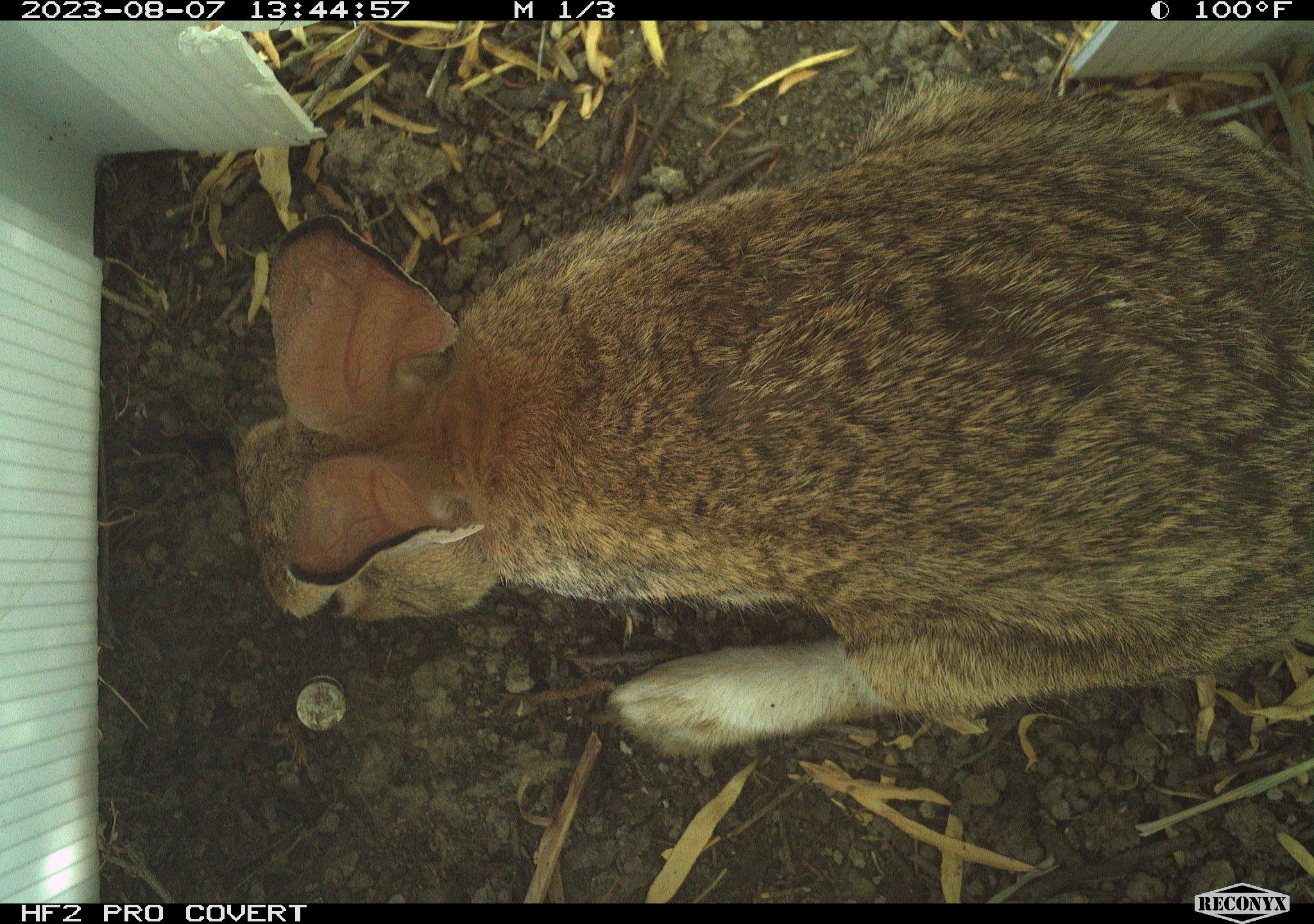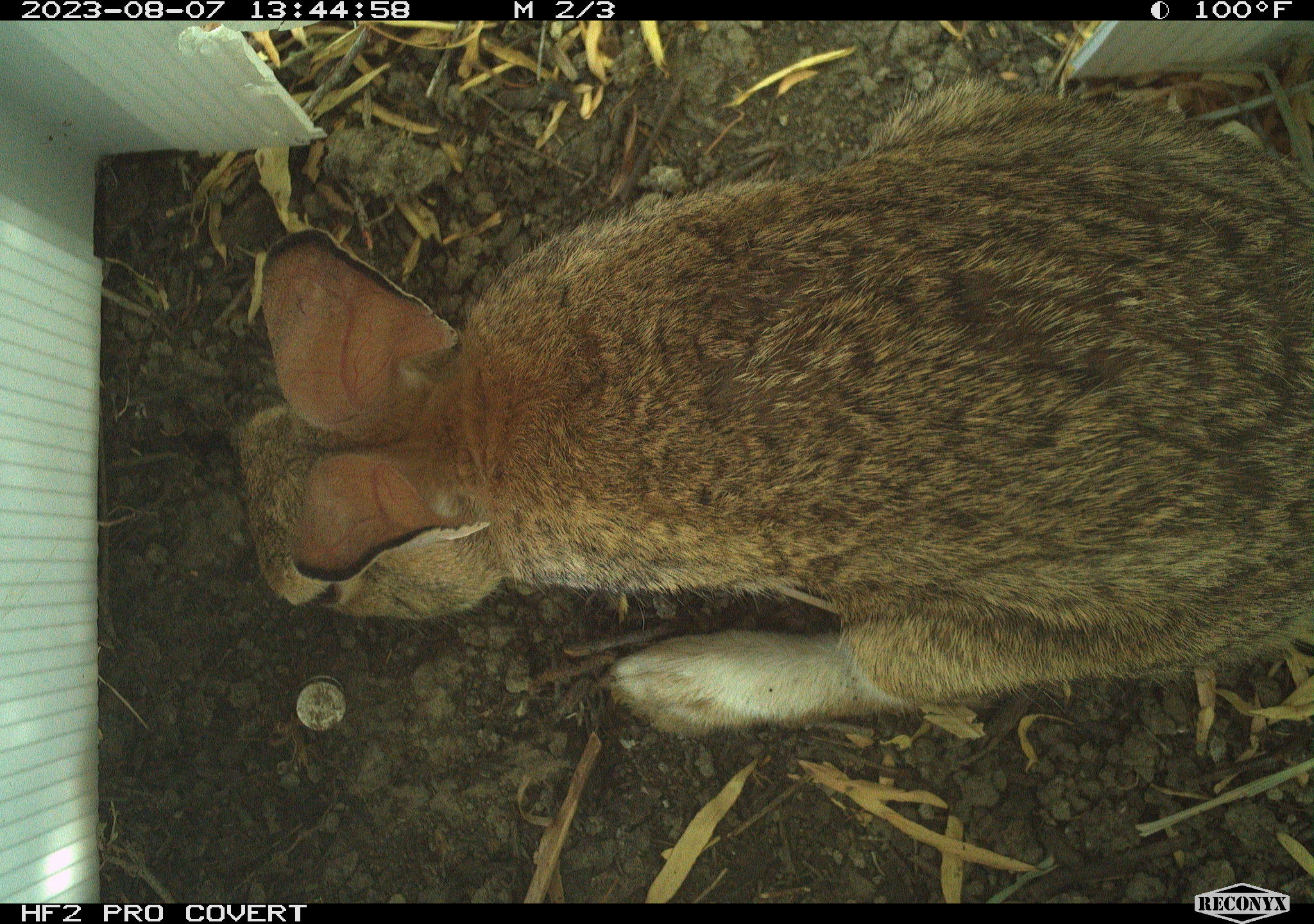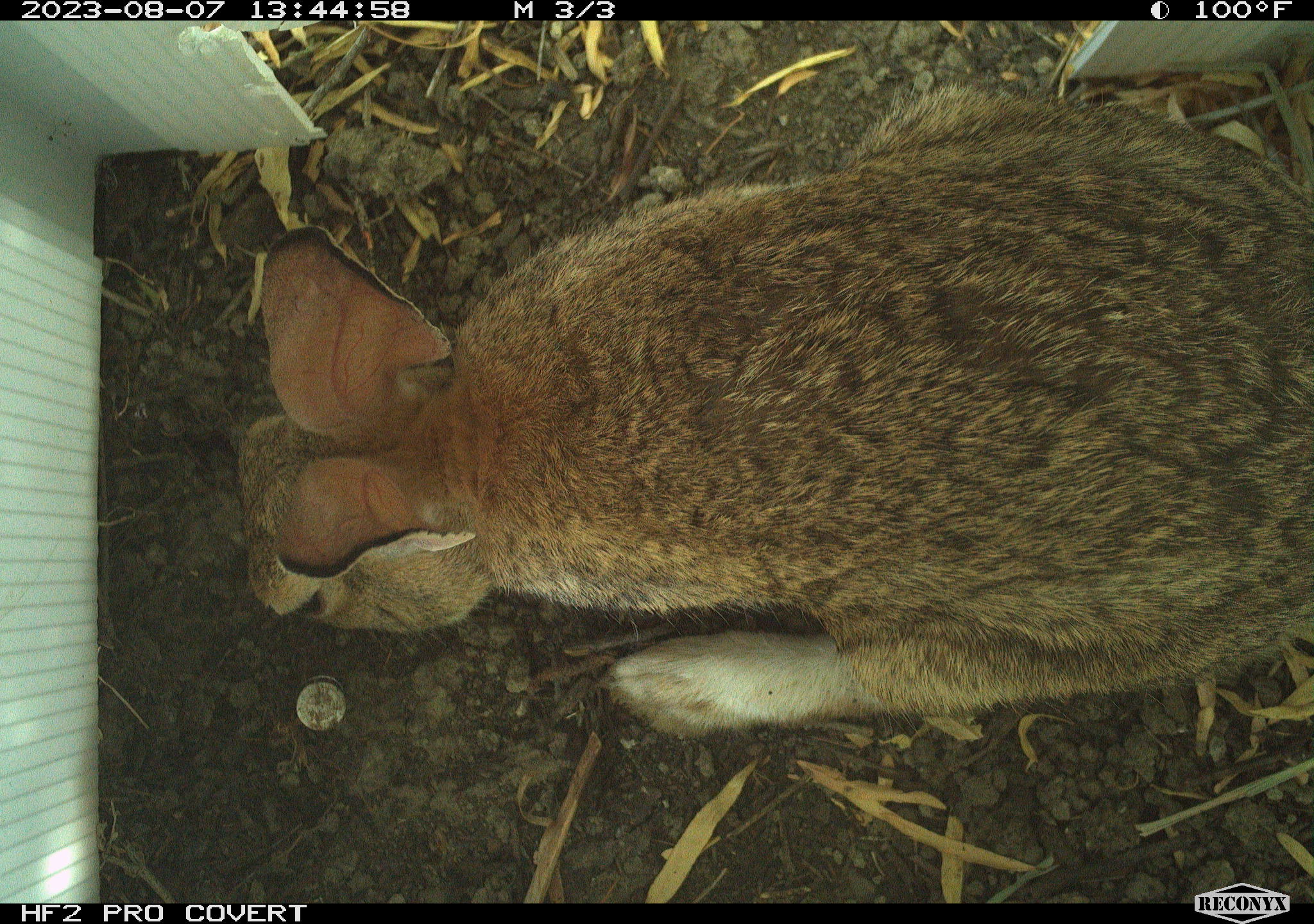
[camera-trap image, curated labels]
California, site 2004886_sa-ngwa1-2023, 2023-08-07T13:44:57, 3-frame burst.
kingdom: Animalia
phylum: Chordata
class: Mammalia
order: Lagomorpha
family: Leporidae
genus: Sylvilagus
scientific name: Sylvilagus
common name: cottontail rabbits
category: sylvilagus species